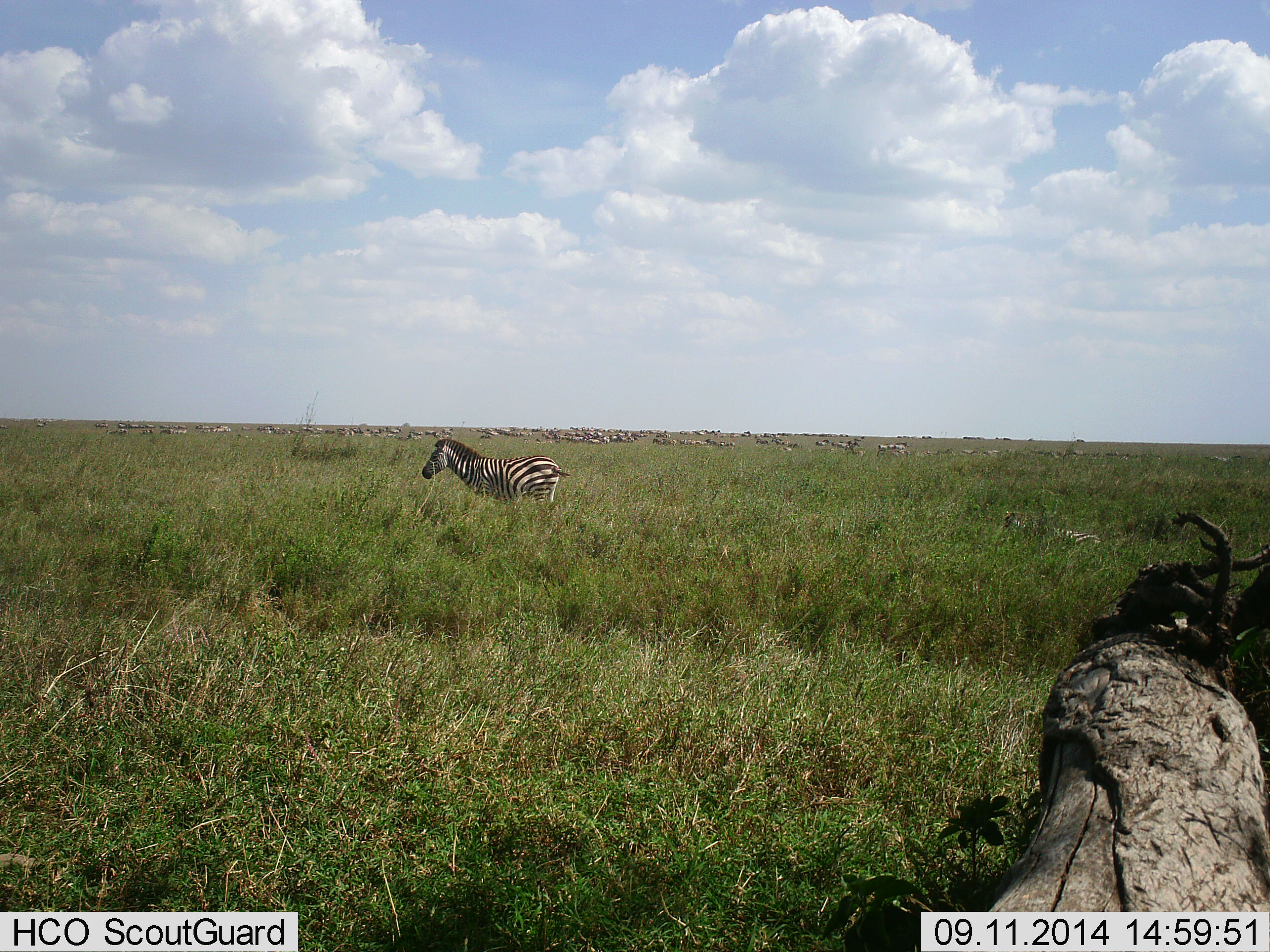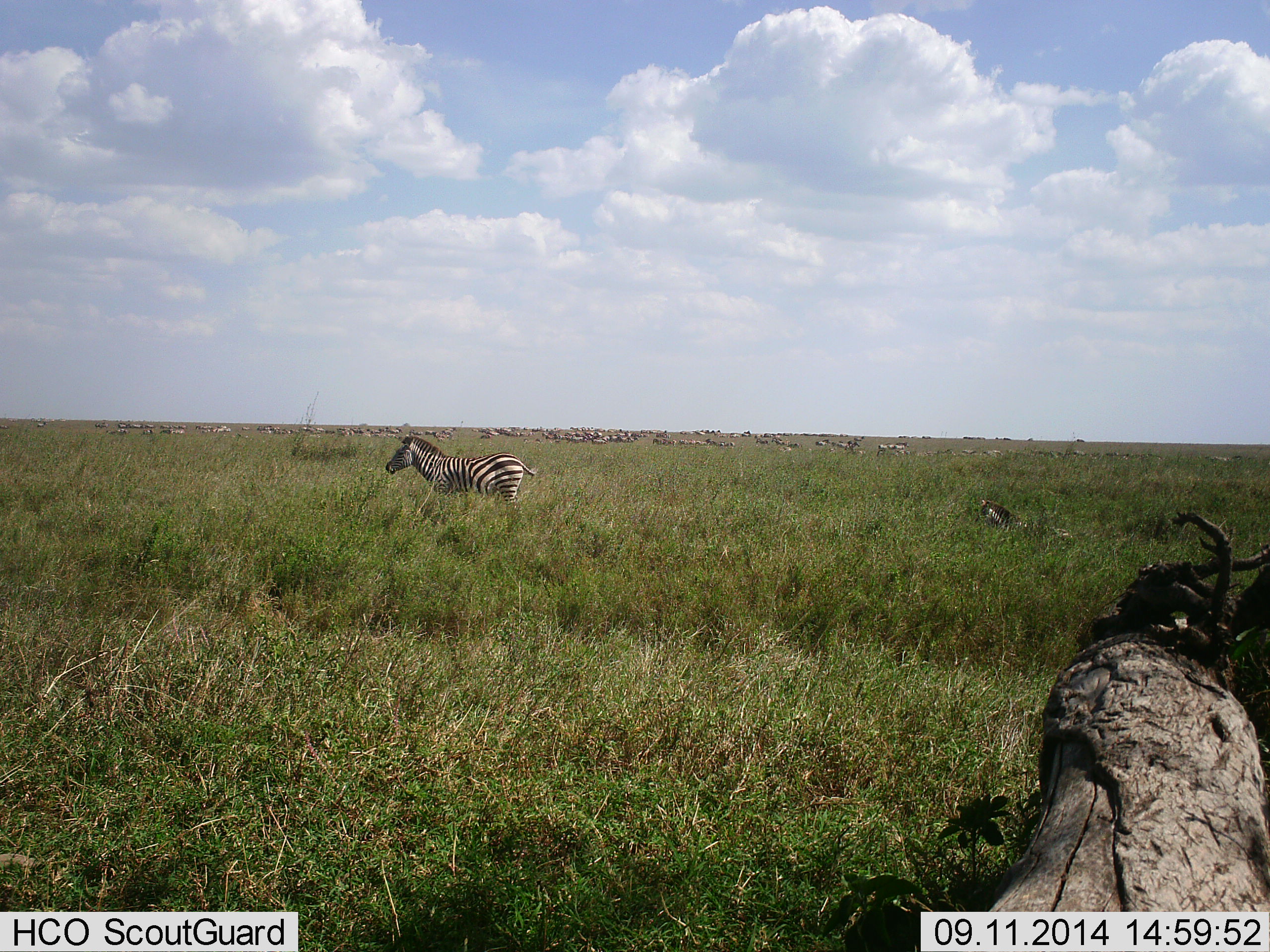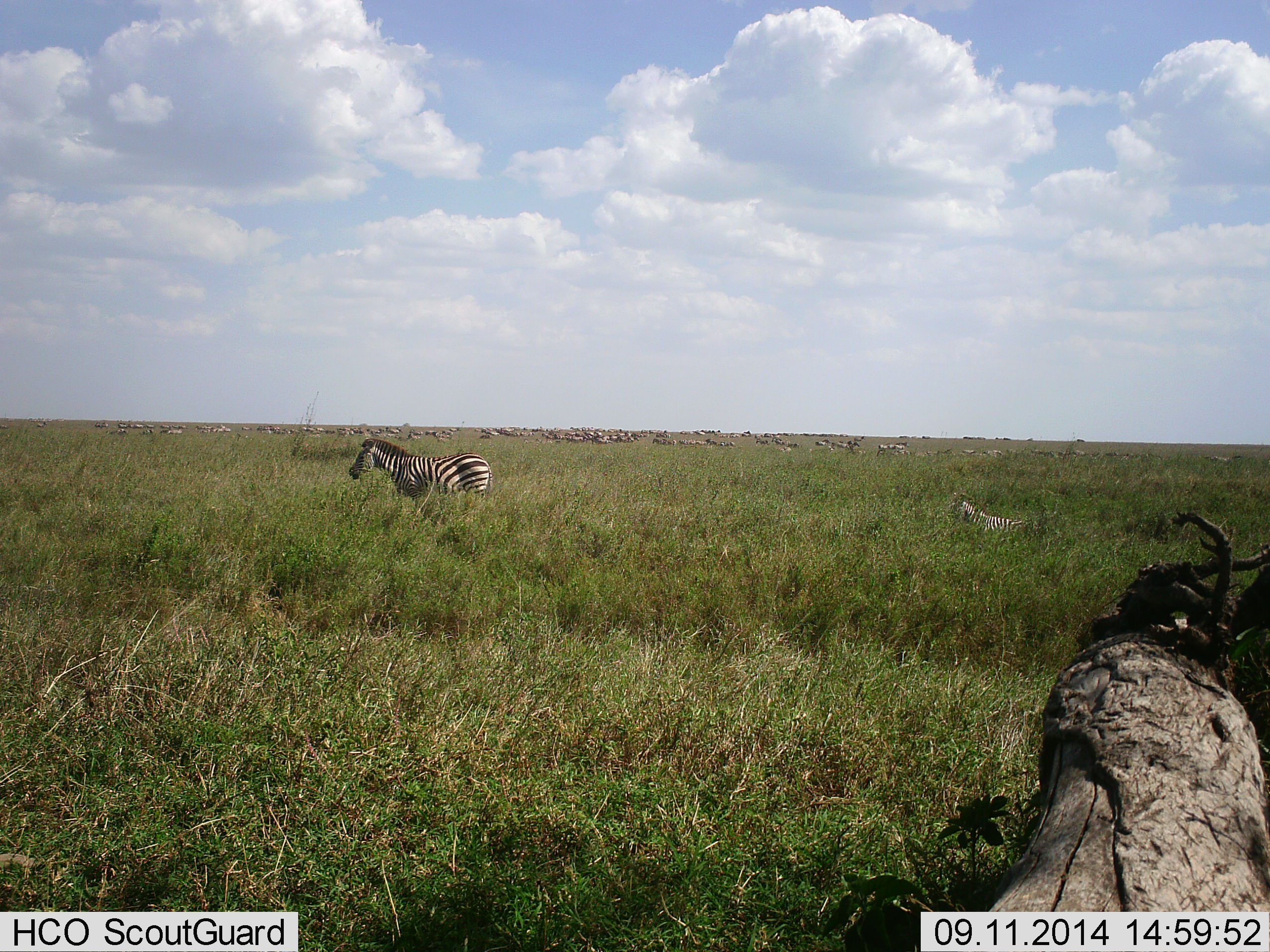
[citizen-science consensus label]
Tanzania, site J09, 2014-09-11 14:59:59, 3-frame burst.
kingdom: Animalia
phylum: Chordata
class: Mammalia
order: Perissodactyla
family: Equidae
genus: Equus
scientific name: Equus quagga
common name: plains zebra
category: zebra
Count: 2.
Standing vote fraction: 45%.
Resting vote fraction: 0%.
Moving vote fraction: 64%.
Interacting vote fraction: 0%.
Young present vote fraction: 36%.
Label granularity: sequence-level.